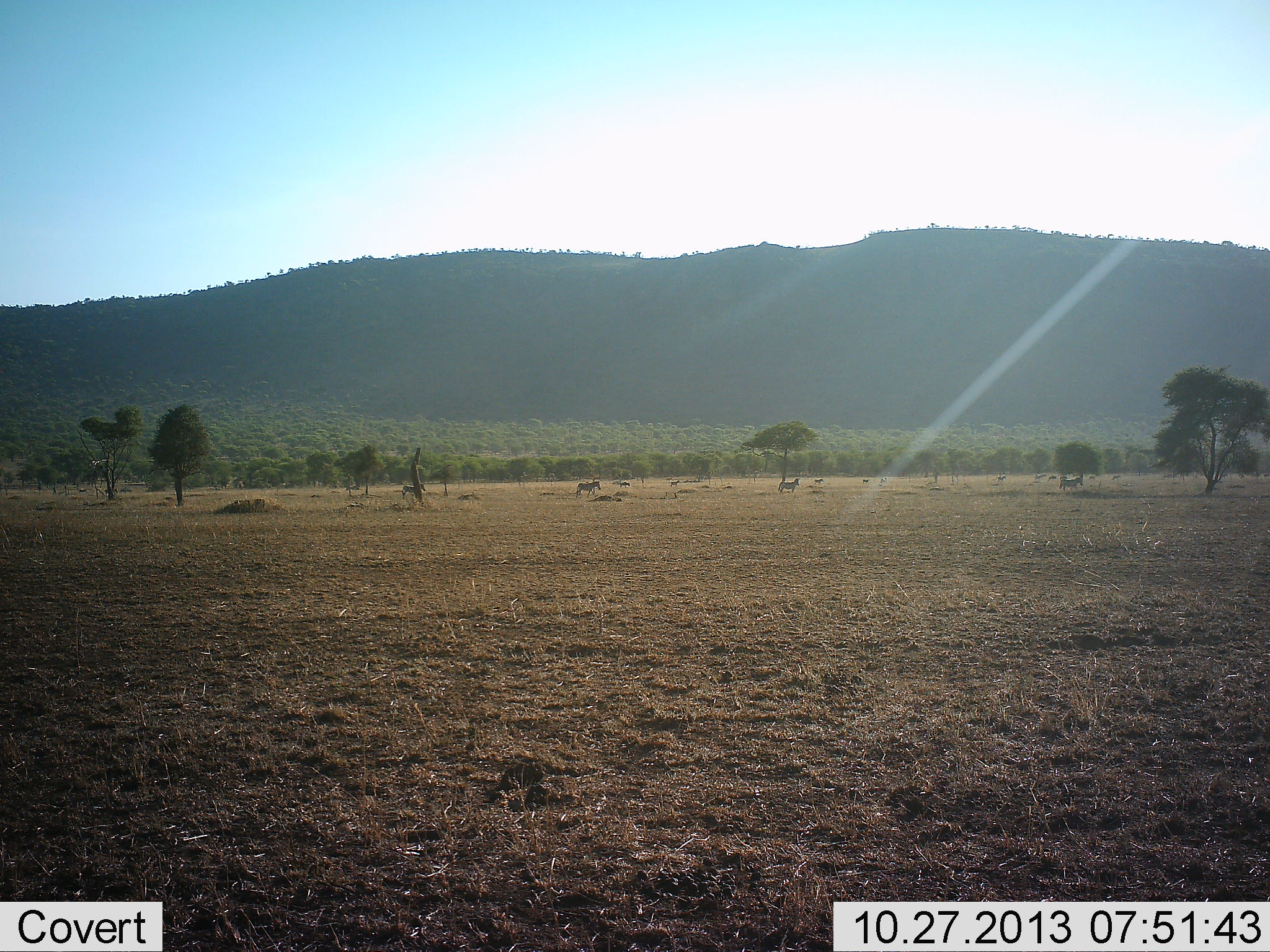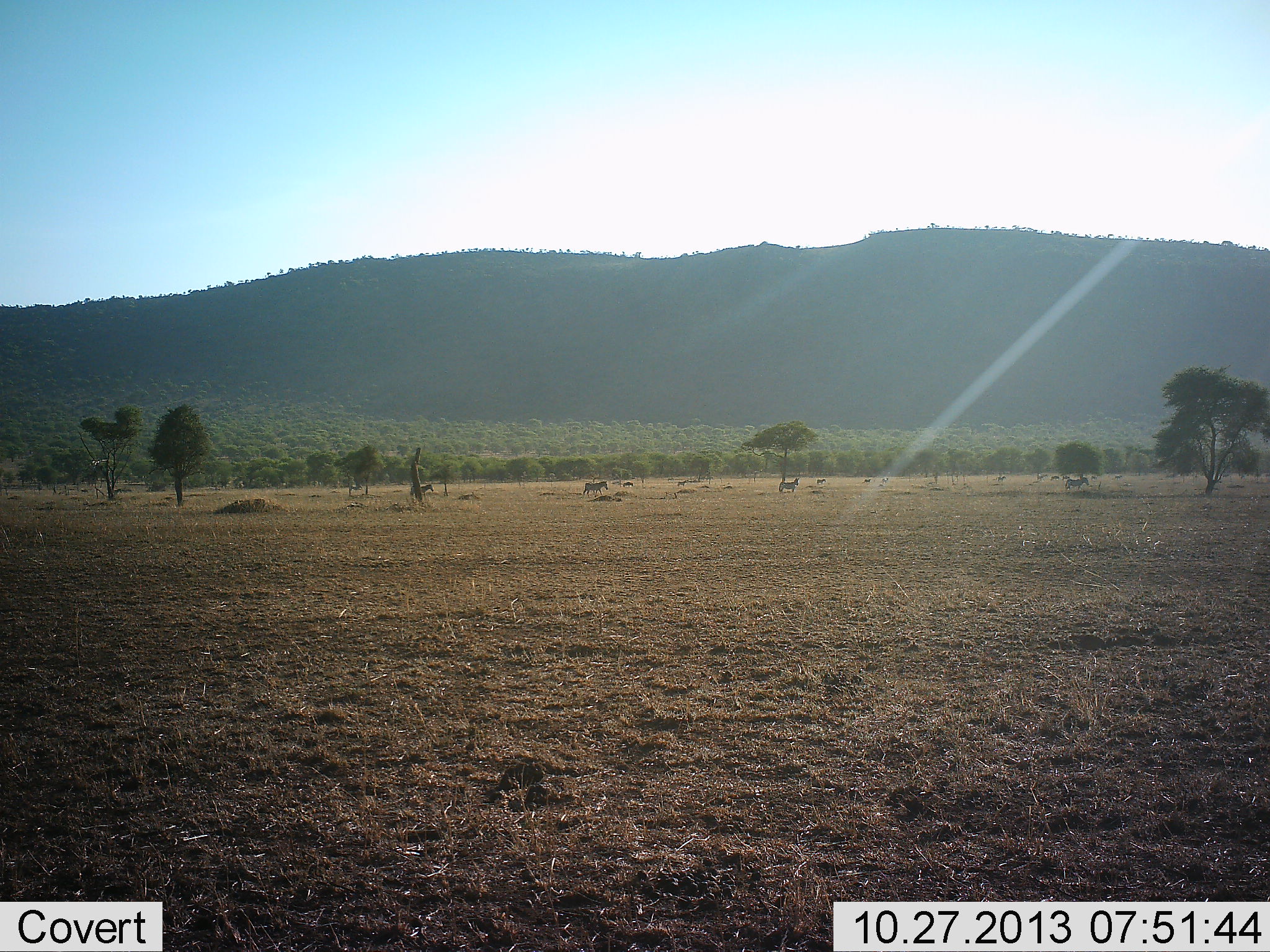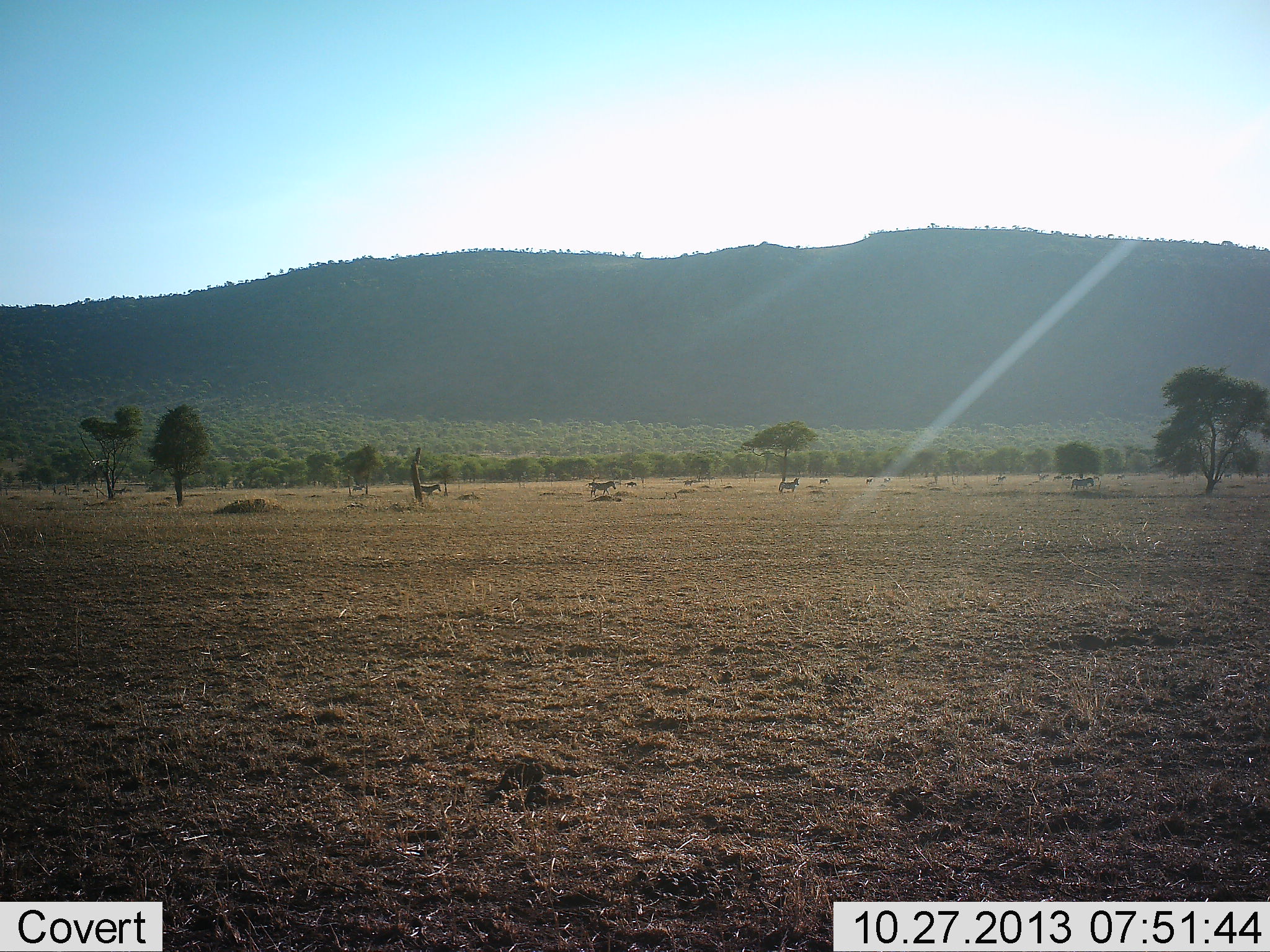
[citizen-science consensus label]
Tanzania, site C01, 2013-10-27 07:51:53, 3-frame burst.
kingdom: Animalia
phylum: Chordata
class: Mammalia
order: Perissodactyla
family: Equidae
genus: Equus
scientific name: Equus quagga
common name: plains zebra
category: zebra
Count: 10.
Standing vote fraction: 19%.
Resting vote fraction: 0%.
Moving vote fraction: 95%.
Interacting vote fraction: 3%.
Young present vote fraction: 0%.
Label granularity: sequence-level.